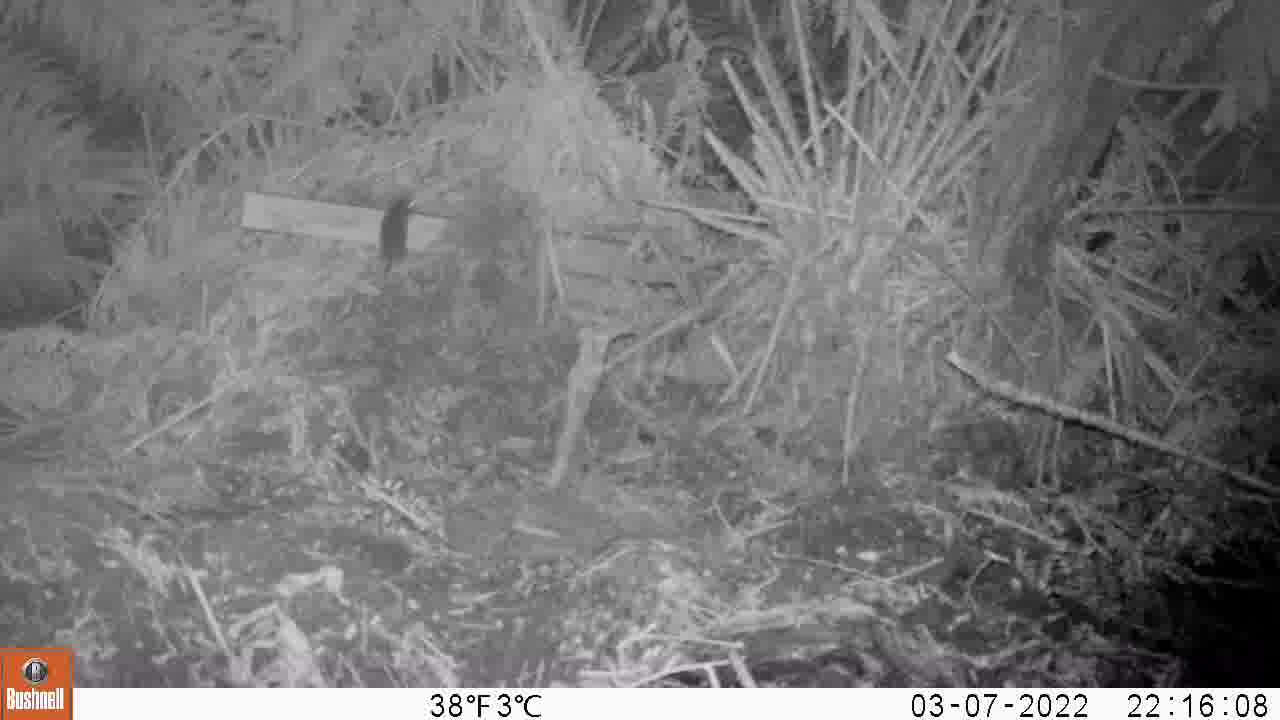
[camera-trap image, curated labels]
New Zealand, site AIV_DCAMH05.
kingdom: Animalia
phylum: Chordata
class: Mammalia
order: Rodentia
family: Muridae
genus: Mus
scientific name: Mus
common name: mouse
Mouse (Mus).